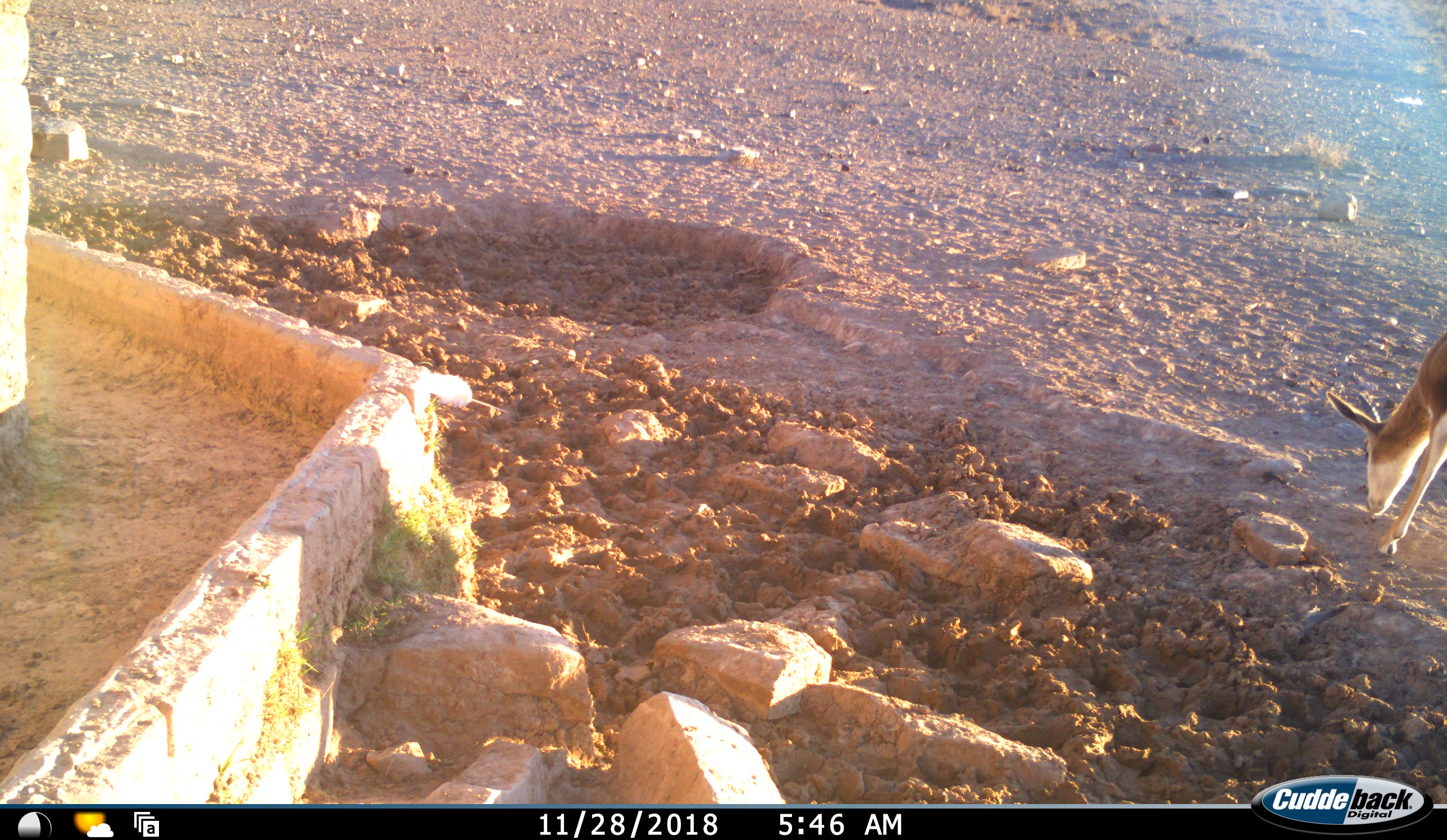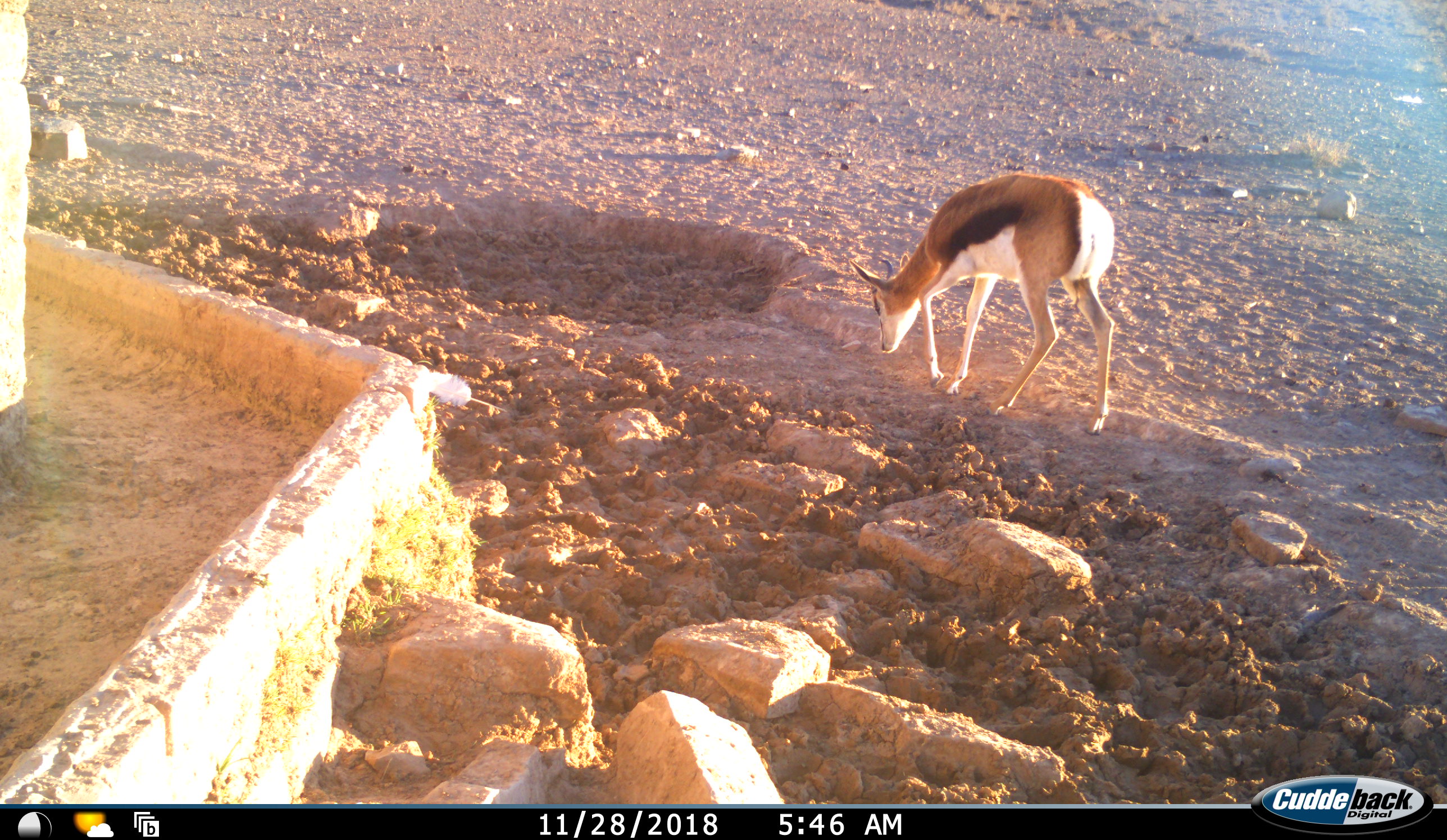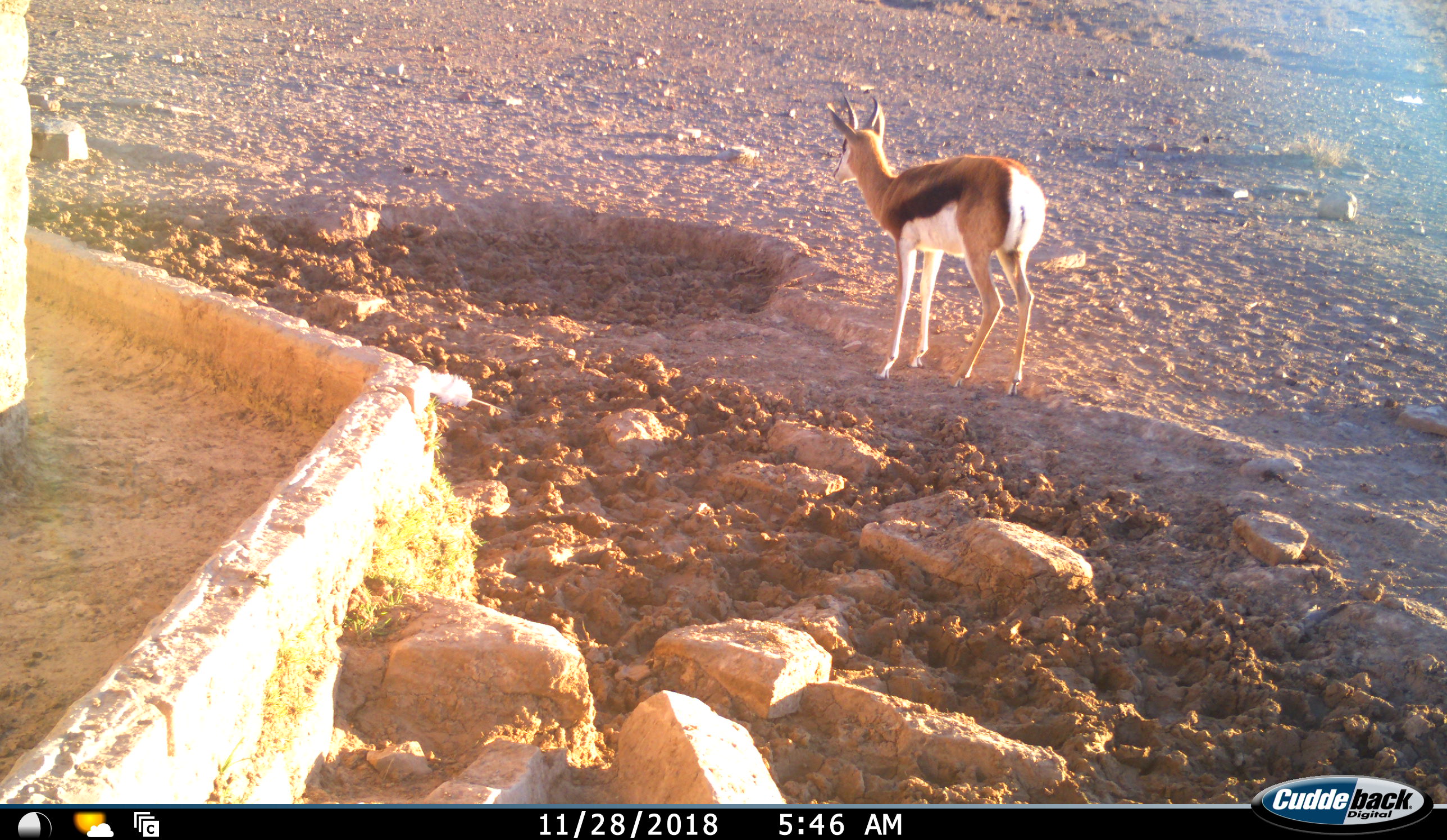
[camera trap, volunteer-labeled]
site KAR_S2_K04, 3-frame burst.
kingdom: Animalia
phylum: Chordata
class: Mammalia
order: Artiodactyla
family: Bovidae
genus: Antidorcas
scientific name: Antidorcas marsupialis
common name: springbok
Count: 1.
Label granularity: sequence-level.